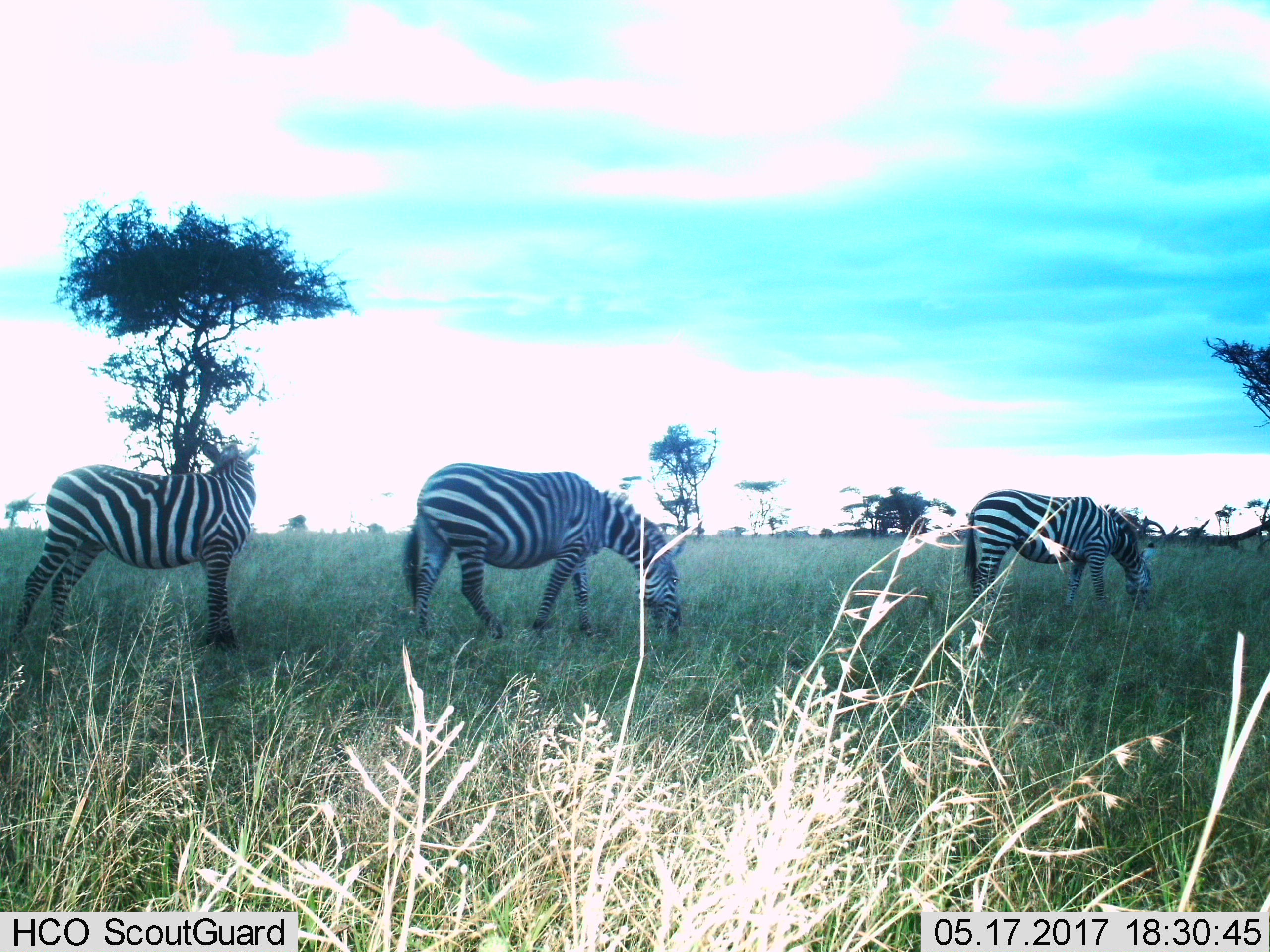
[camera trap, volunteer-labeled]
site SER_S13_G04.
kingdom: Animalia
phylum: Chordata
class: Mammalia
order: Perissodactyla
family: Equidae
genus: Equus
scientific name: Equus quagga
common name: plains zebra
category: zebraplains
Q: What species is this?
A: Zebraplains (plains zebra) (Equus quagga).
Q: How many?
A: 3.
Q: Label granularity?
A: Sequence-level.